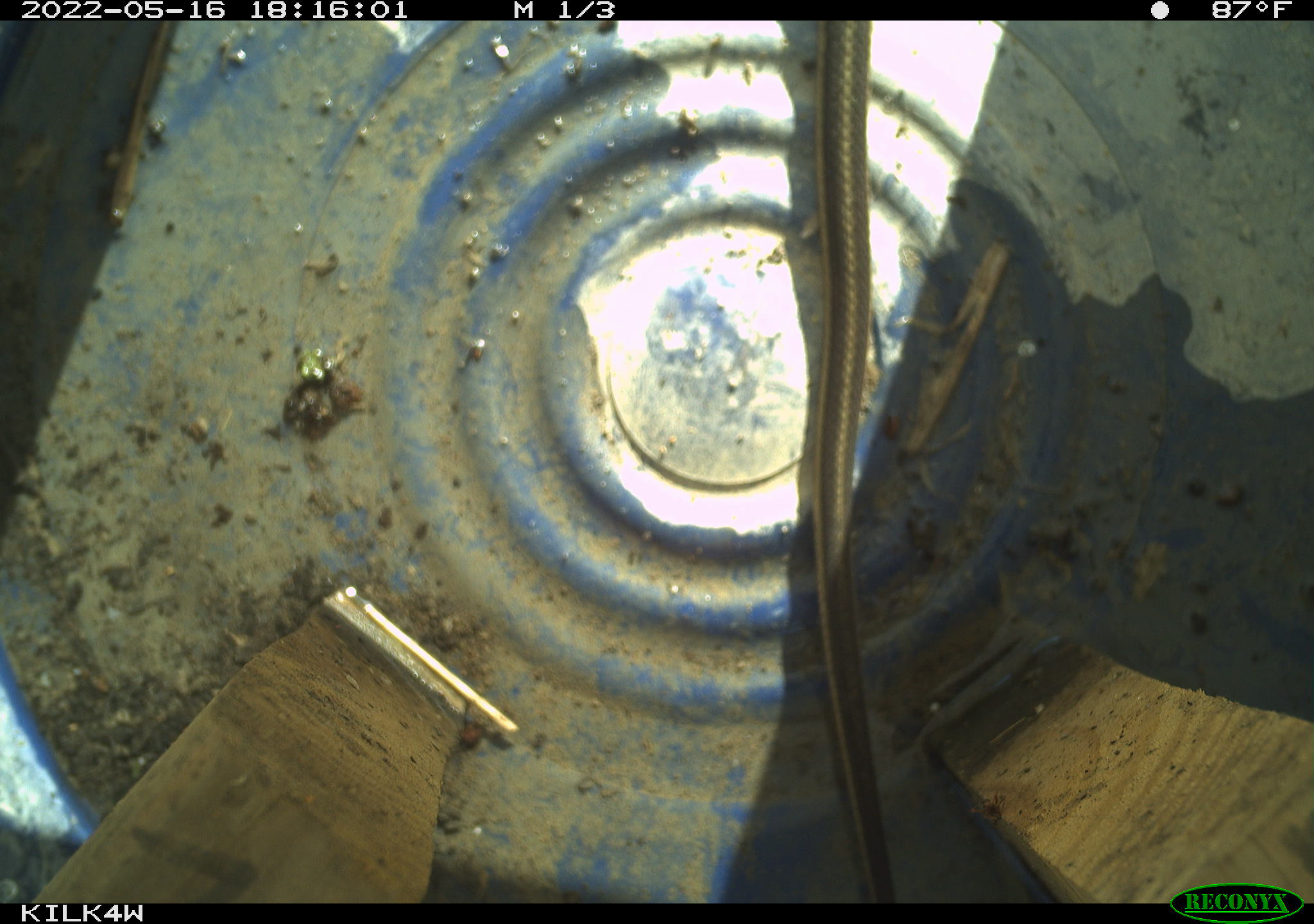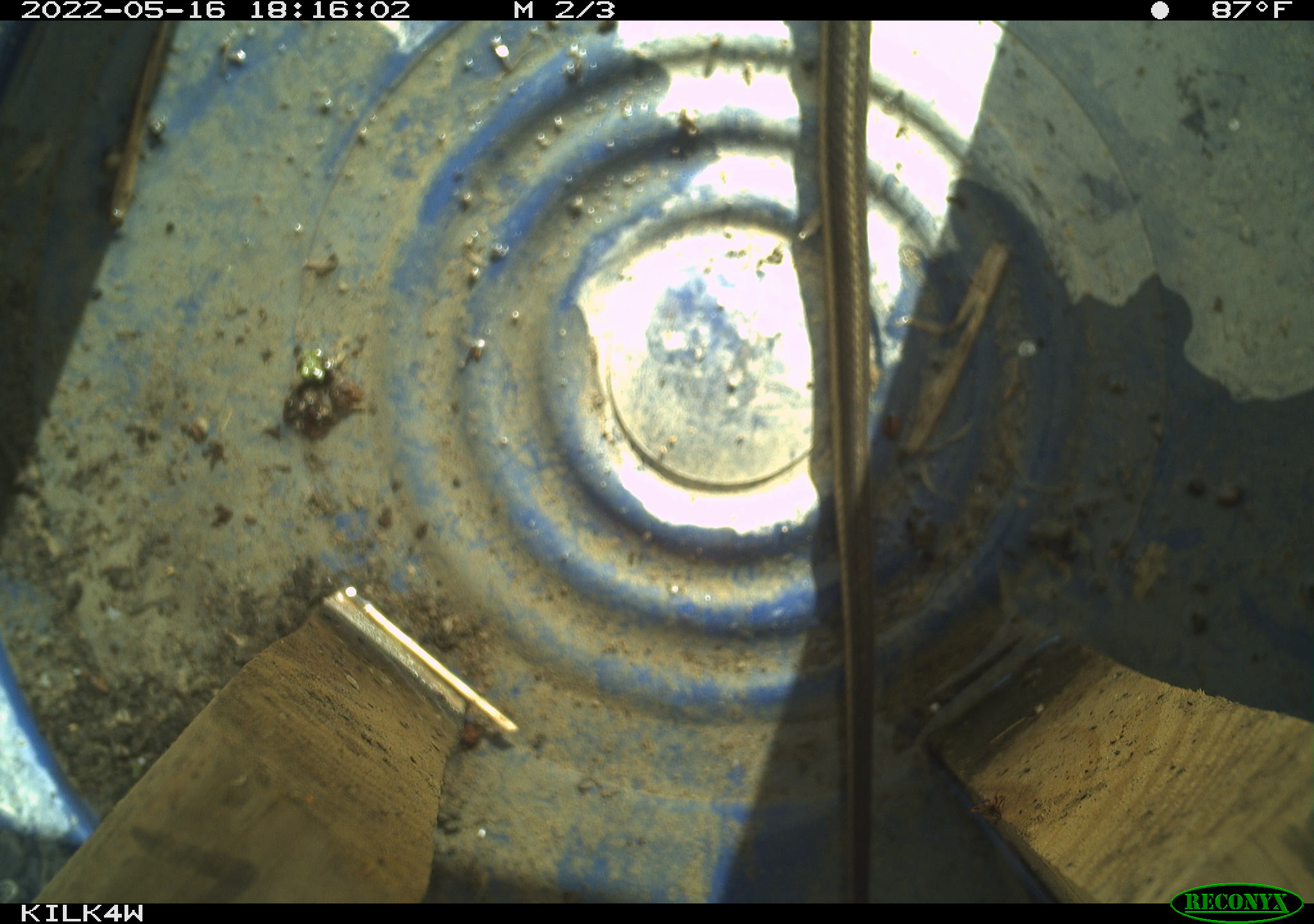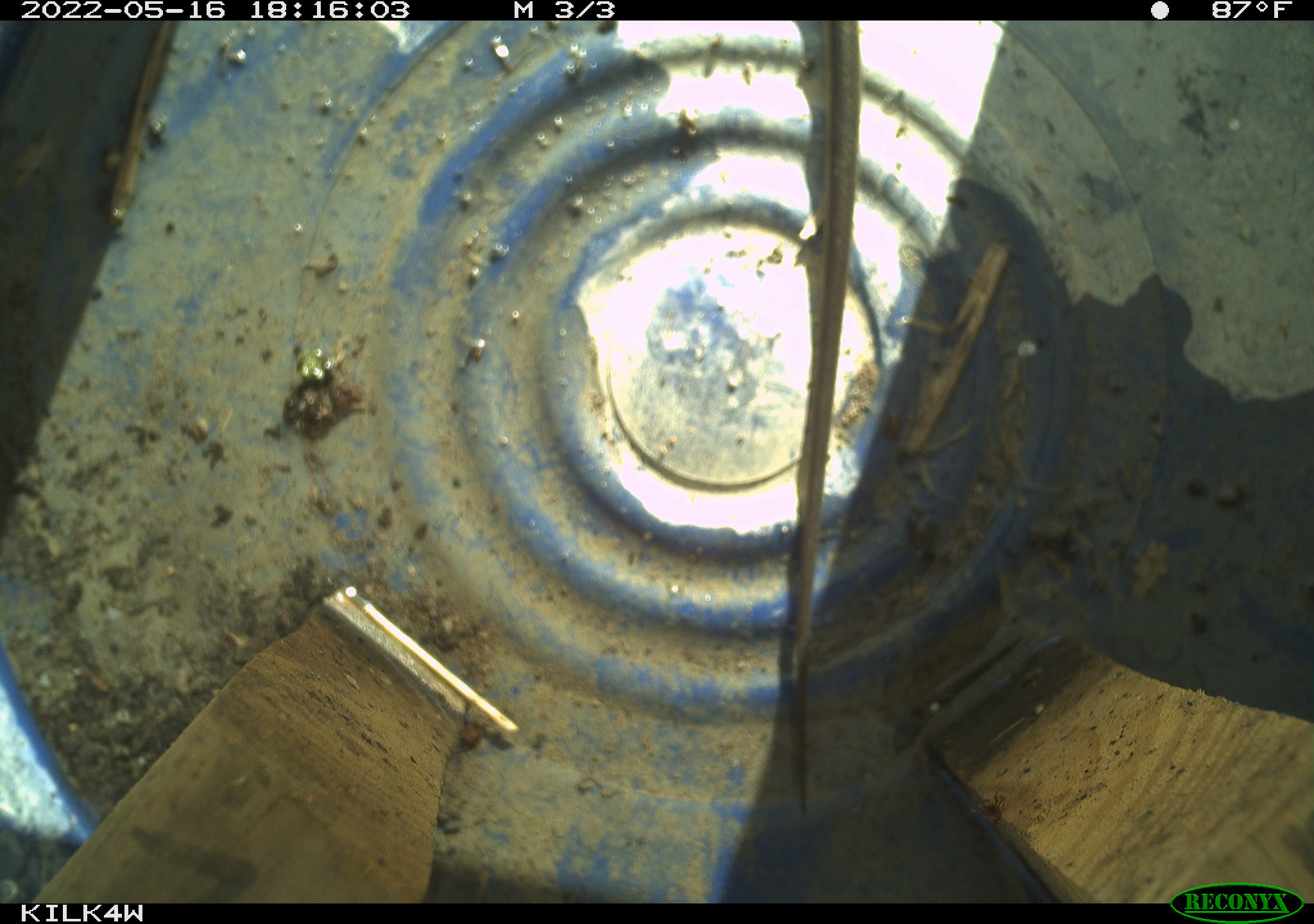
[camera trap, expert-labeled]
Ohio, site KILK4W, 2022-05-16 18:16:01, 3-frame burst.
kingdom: Animalia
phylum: Chordata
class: Reptilia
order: Squamata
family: Colubridae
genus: Thamnophis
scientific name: Thamnophis sirtalis sirtalis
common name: eastern gartersnake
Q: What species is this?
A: Eastern gartersnake (Thamnophis sirtalis sirtalis).